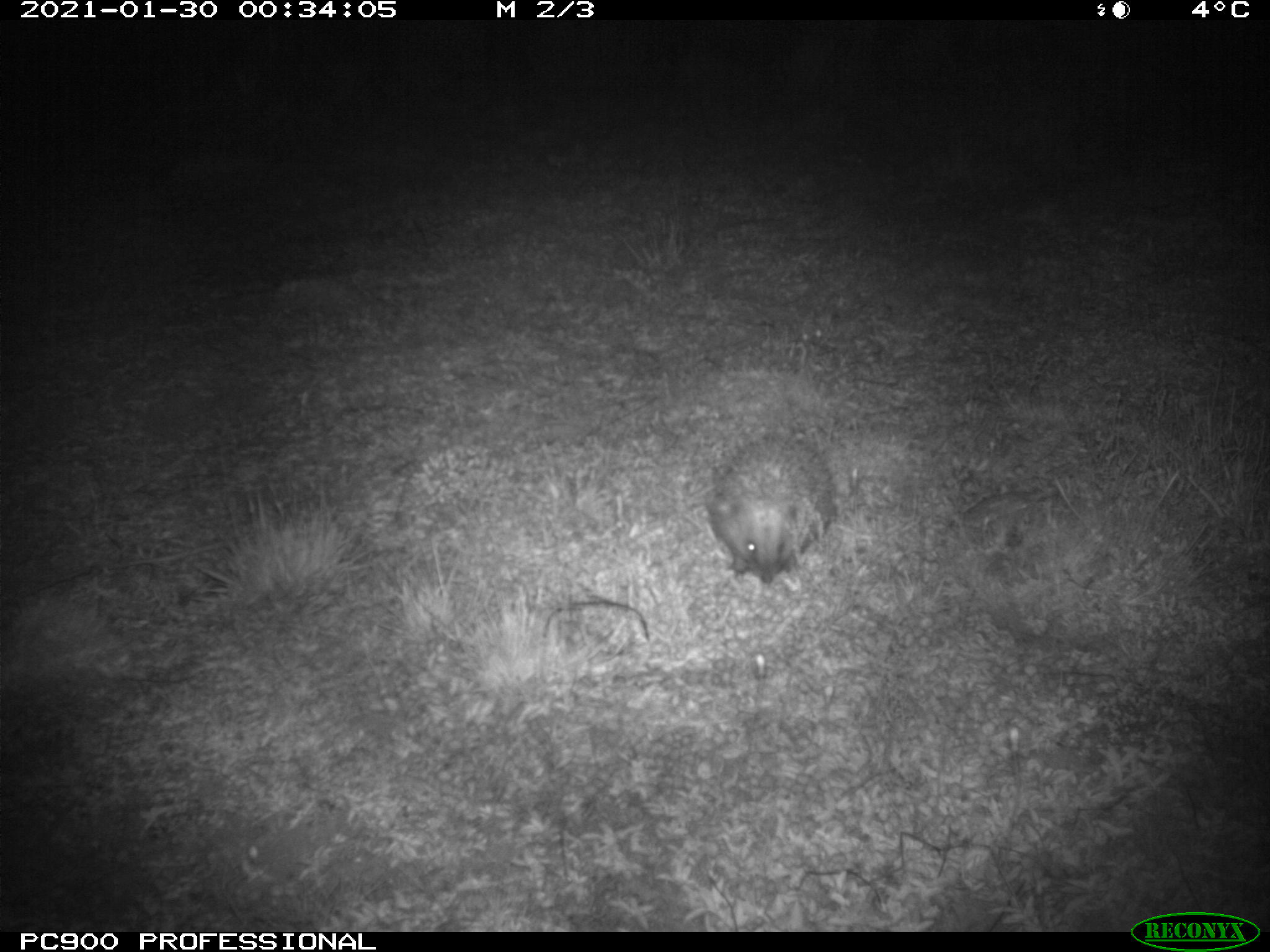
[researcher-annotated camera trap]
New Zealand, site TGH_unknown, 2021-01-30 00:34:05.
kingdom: Animalia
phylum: Chordata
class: Mammalia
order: Eulipotyphla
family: Erinaceidae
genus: Erinaceus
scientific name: Erinaceus europaeus europaeus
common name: european hedgehog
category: hedgehog